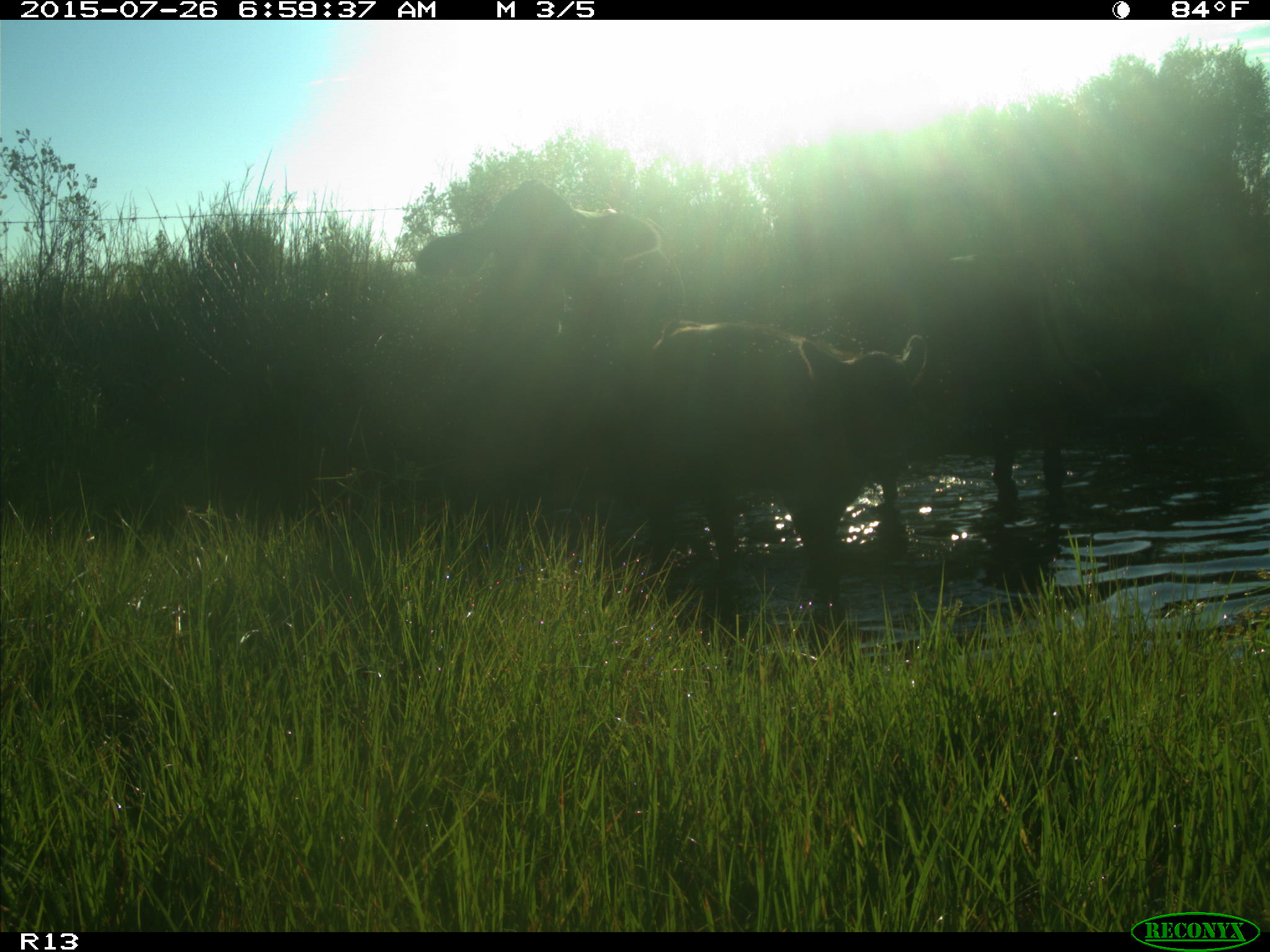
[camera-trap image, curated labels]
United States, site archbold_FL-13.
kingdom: Animalia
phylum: Chordata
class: Mammalia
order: Artiodactyla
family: Bovidae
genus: Bos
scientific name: Bos taurus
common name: domestic cow